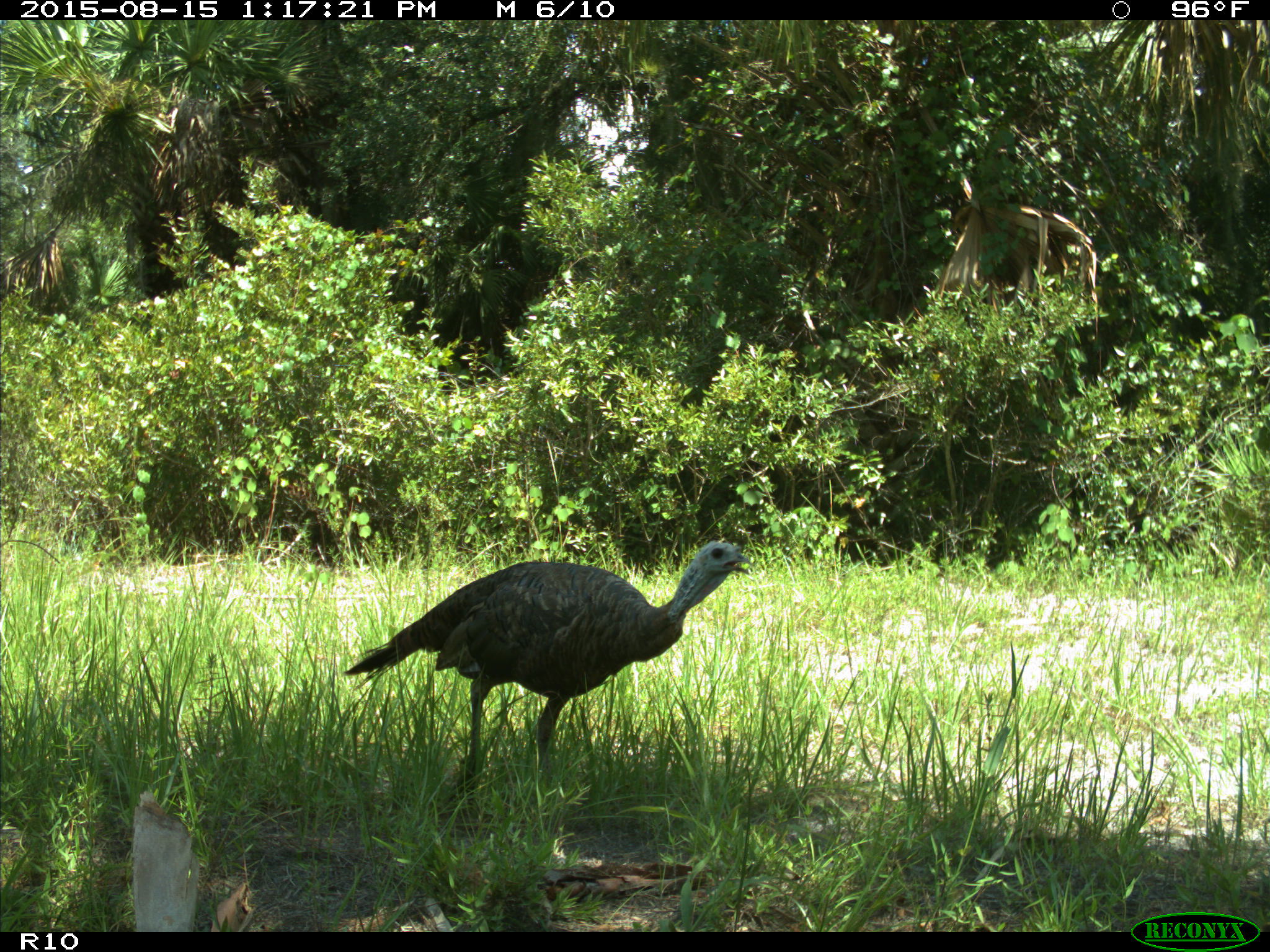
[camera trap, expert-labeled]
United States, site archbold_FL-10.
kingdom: Animalia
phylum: Chordata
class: Aves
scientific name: Aves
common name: birds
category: unidentified bird